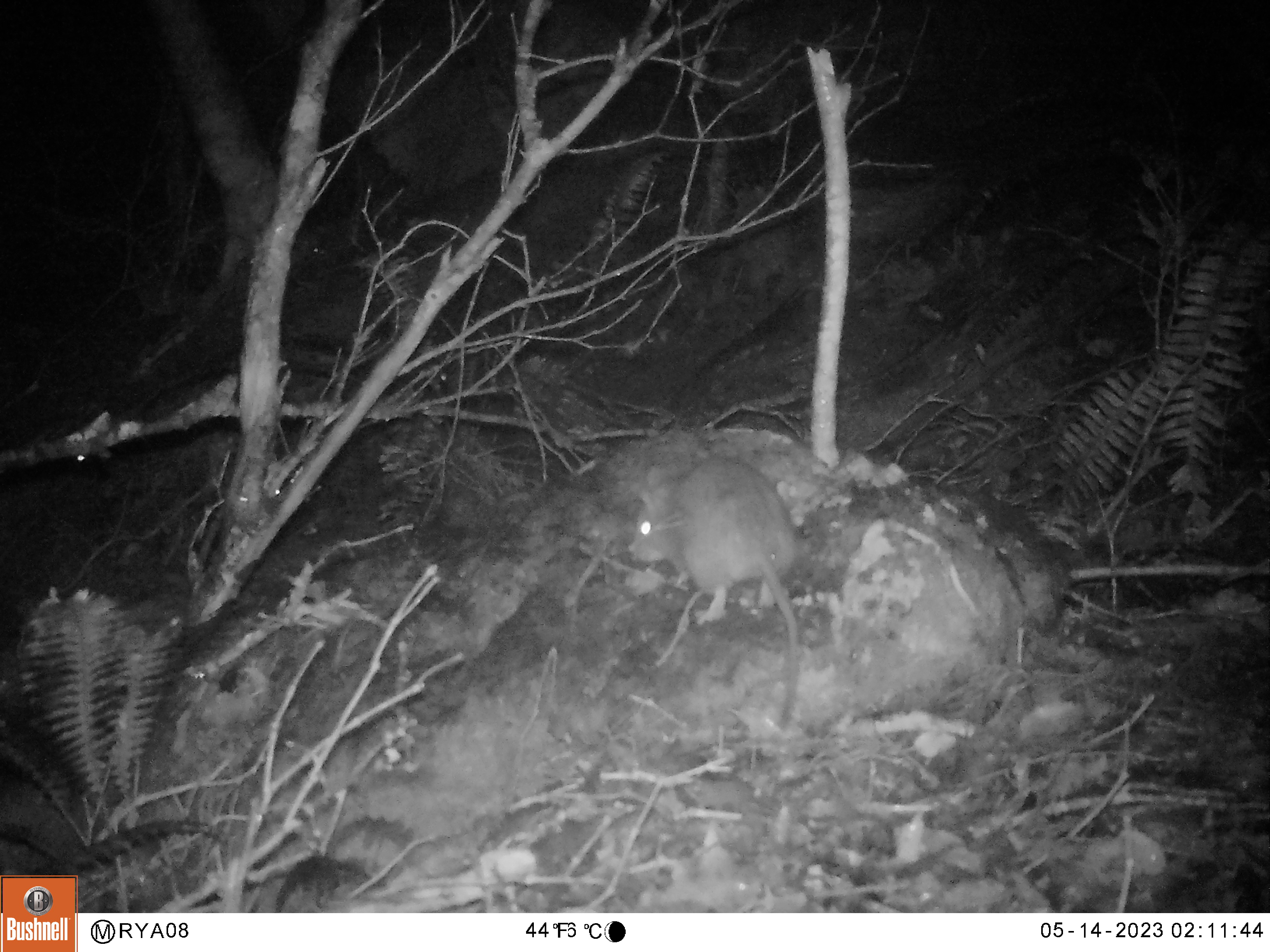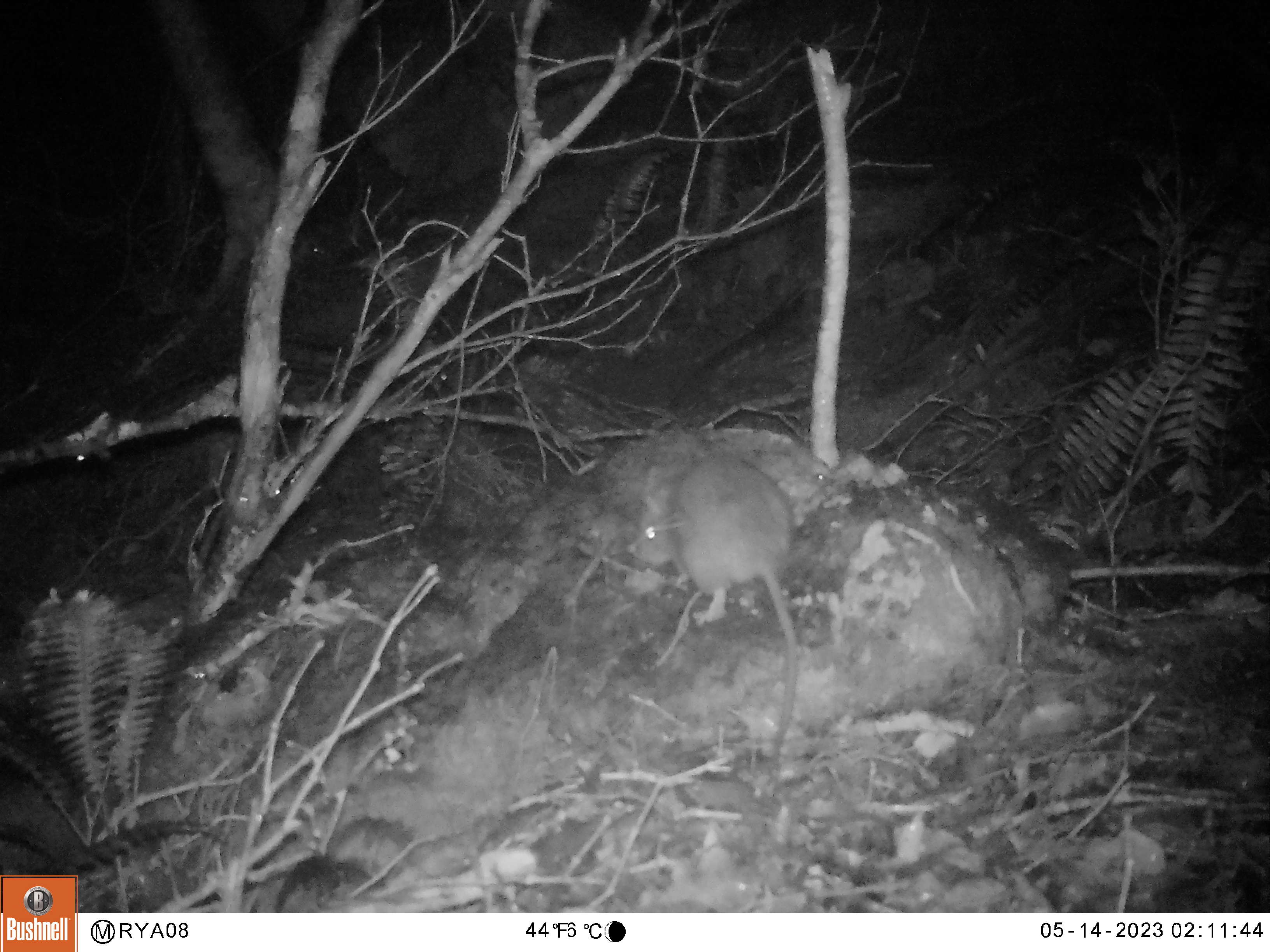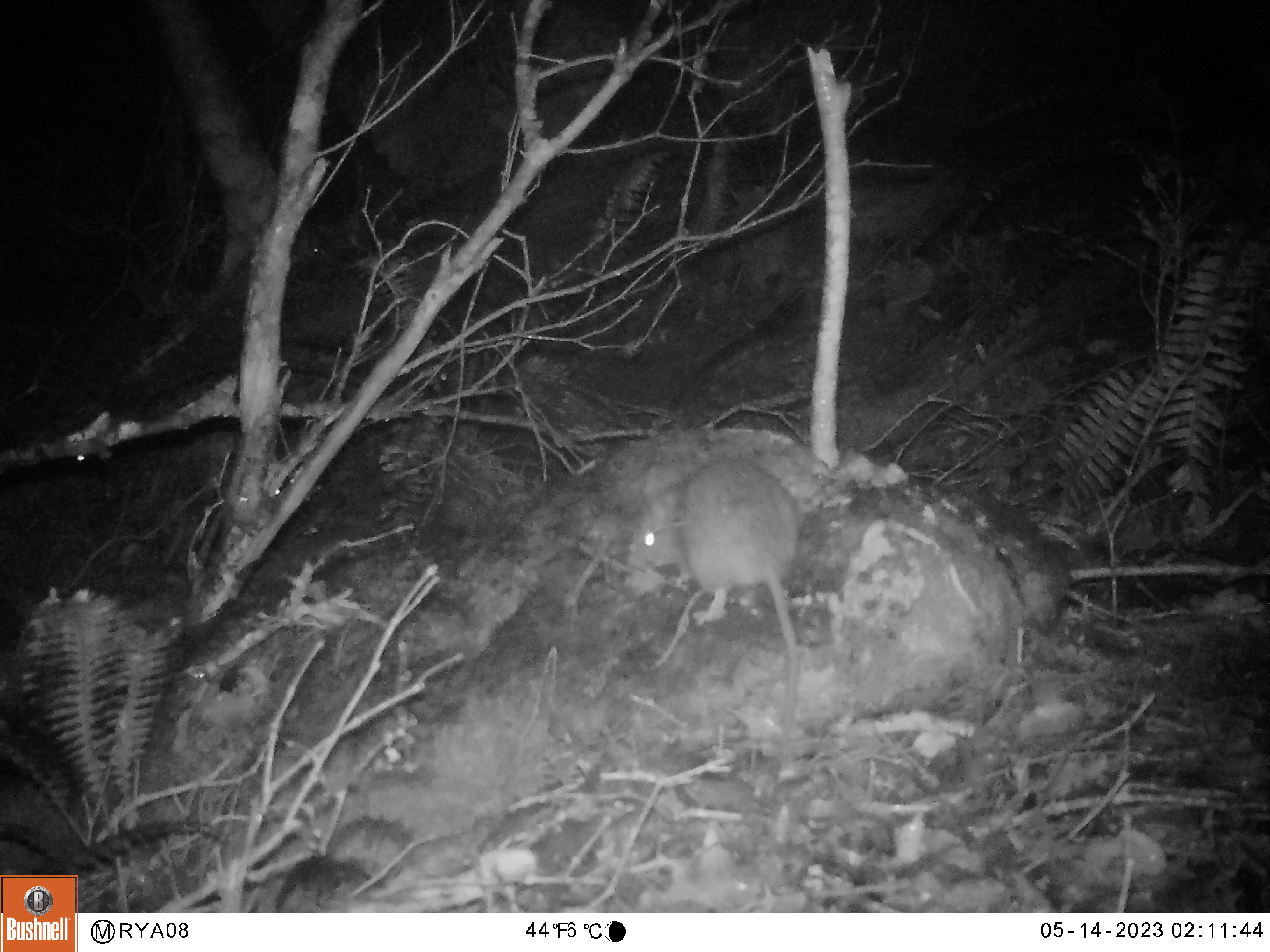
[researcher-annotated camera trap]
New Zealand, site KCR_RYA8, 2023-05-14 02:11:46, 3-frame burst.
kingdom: Animalia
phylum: Chordata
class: Mammalia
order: Rodentia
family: Muridae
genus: Rattus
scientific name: Rattus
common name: rat